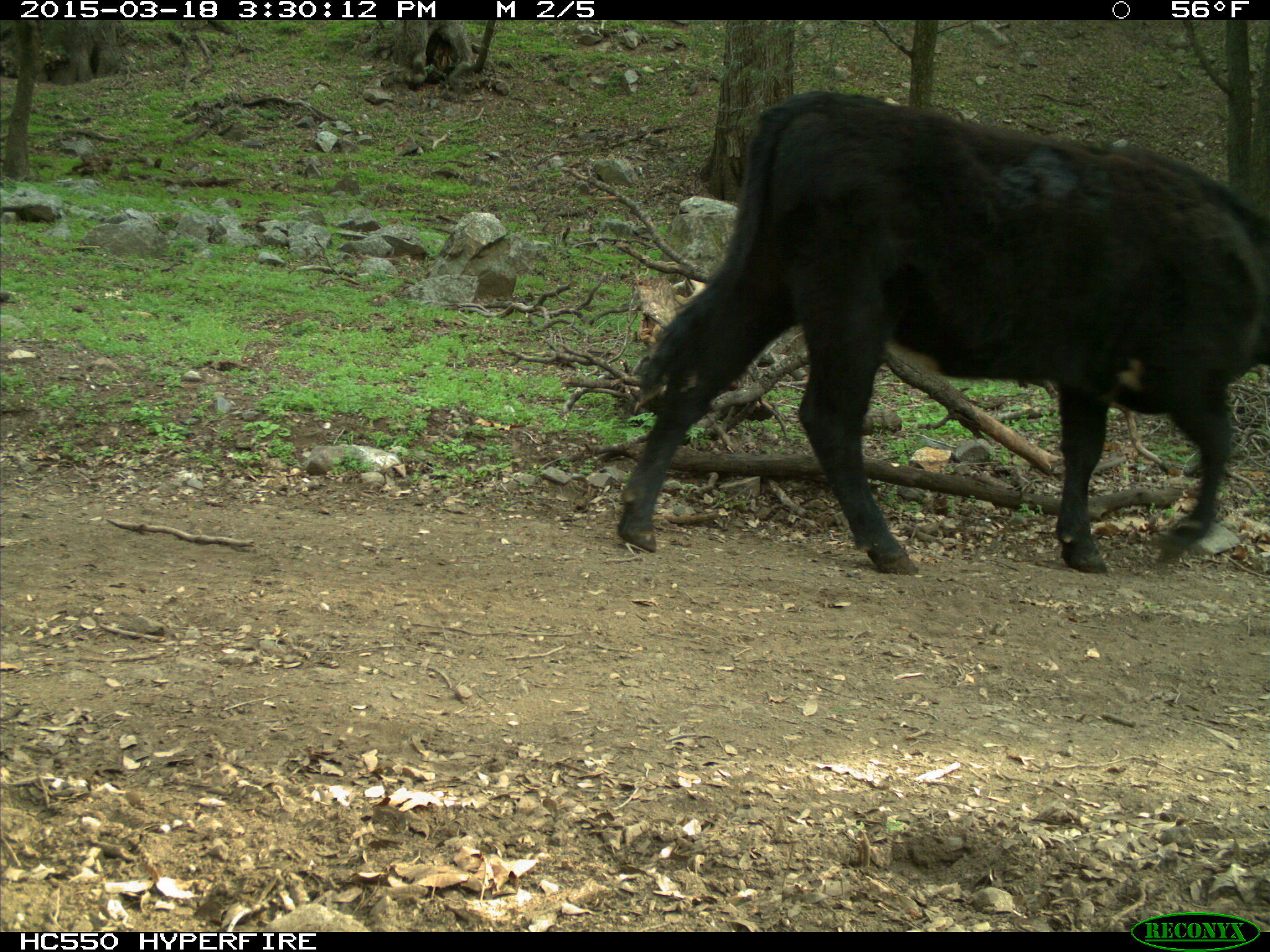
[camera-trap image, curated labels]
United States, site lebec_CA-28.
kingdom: Animalia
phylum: Chordata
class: Mammalia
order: Artiodactyla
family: Bovidae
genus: Bos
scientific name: Bos taurus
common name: domestic cow